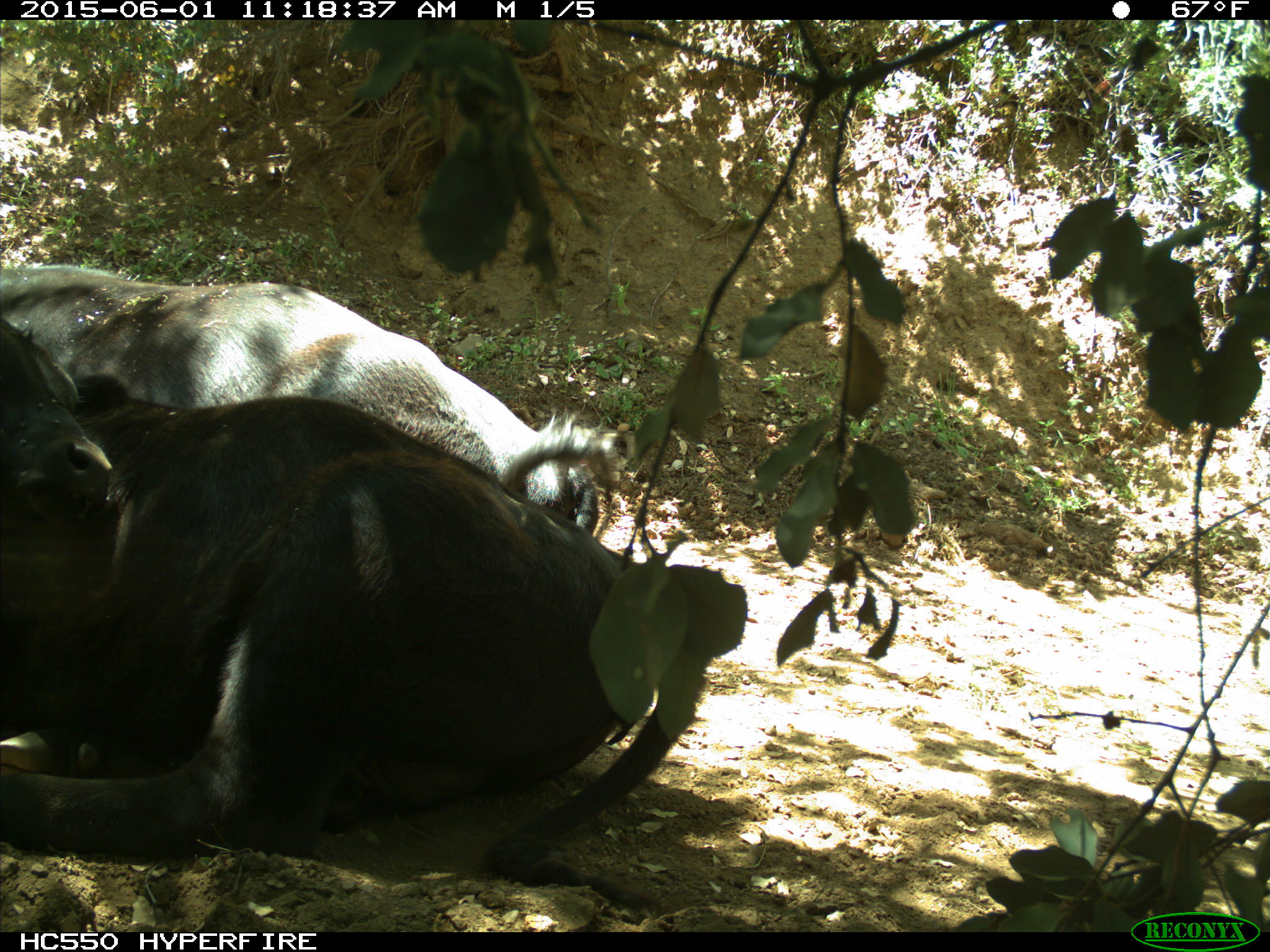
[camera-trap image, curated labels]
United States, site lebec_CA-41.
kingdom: Animalia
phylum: Chordata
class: Mammalia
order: Artiodactyla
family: Bovidae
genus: Bos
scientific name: Bos taurus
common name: domestic cow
Bos taurus (domestic cow).